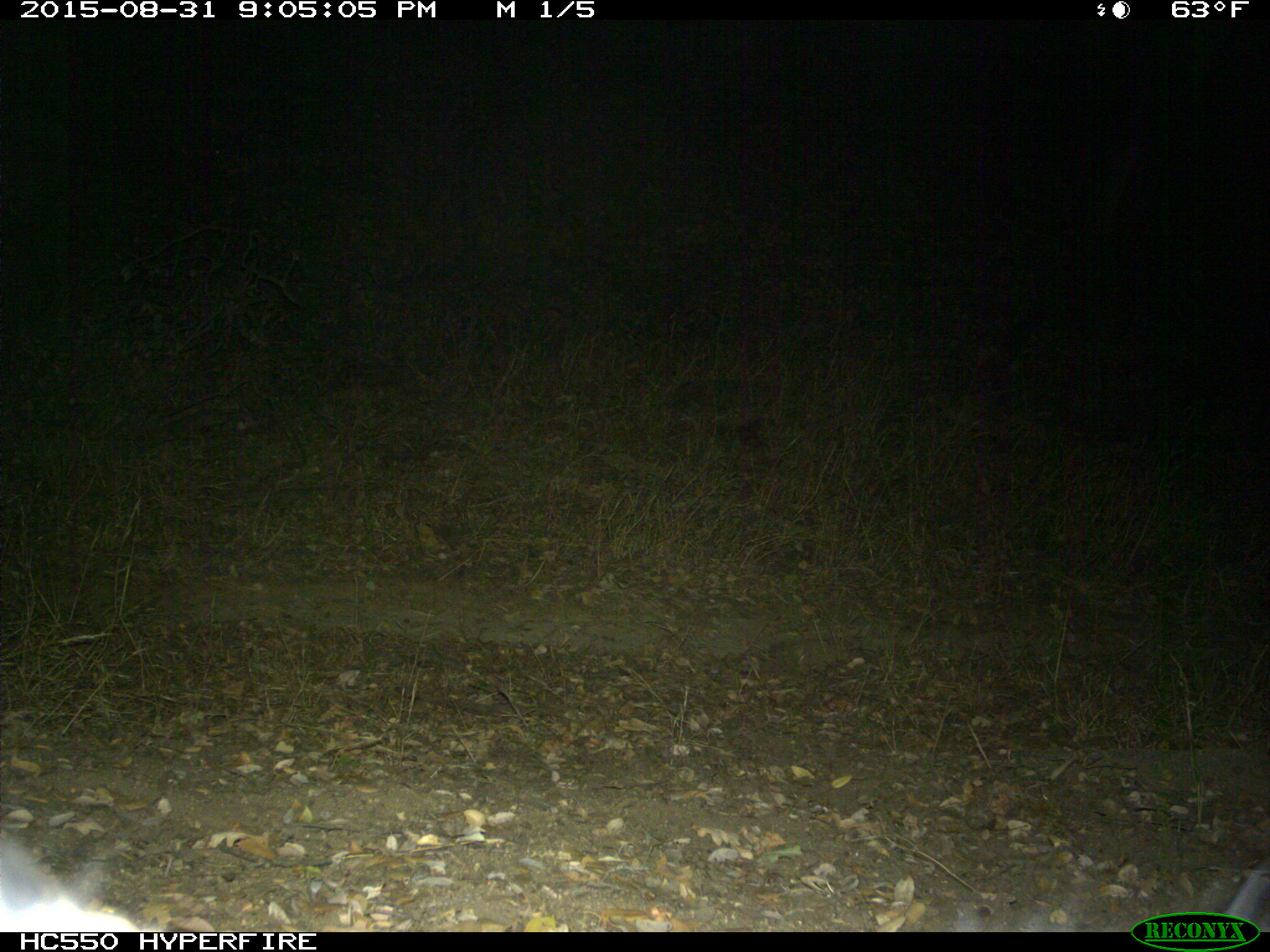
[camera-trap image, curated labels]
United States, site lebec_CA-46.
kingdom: Animalia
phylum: Chordata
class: Mammalia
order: Carnivora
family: Felidae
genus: Lynx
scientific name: Lynx rufus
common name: bobcat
Lynx rufus (bobcat).